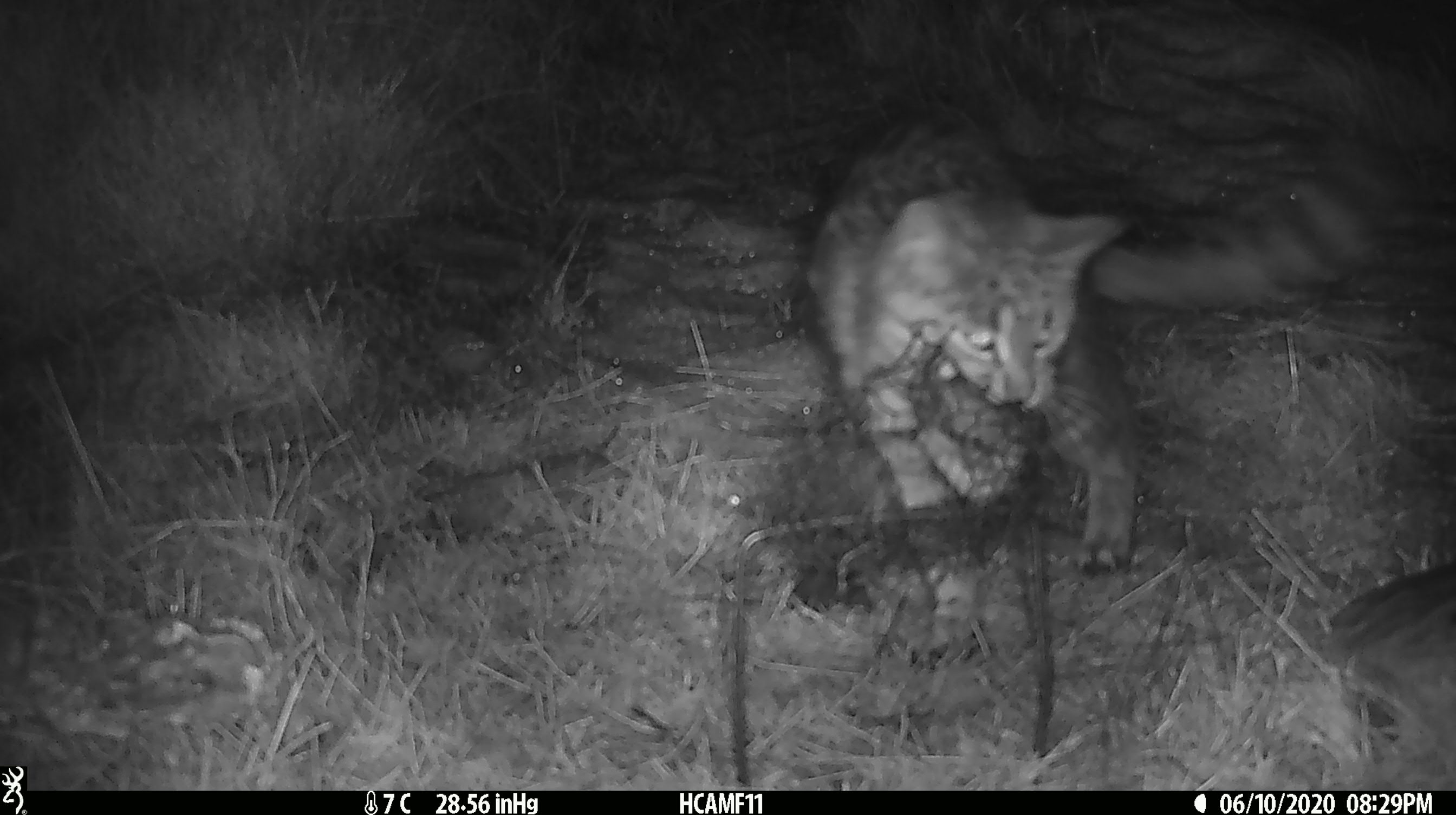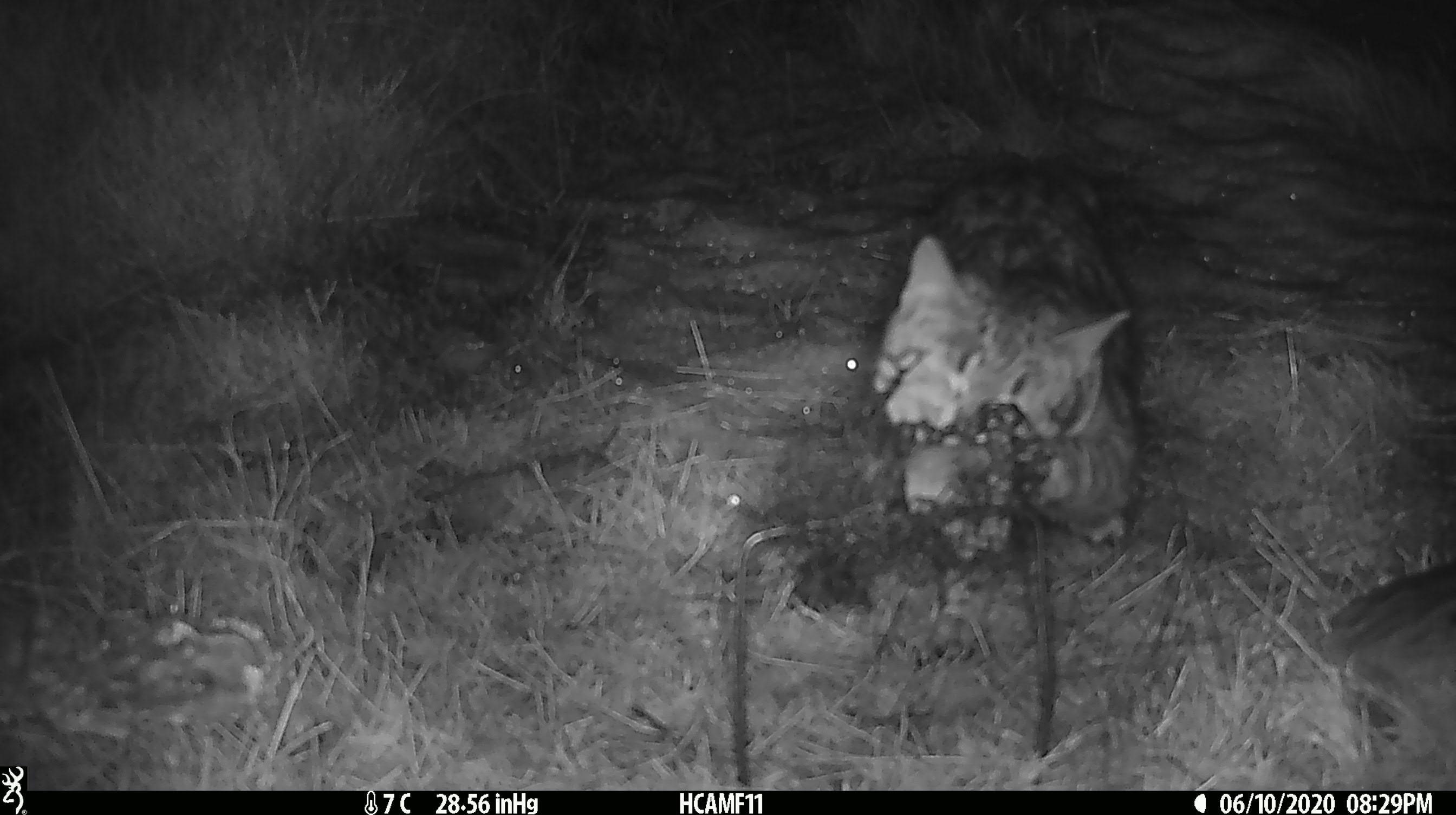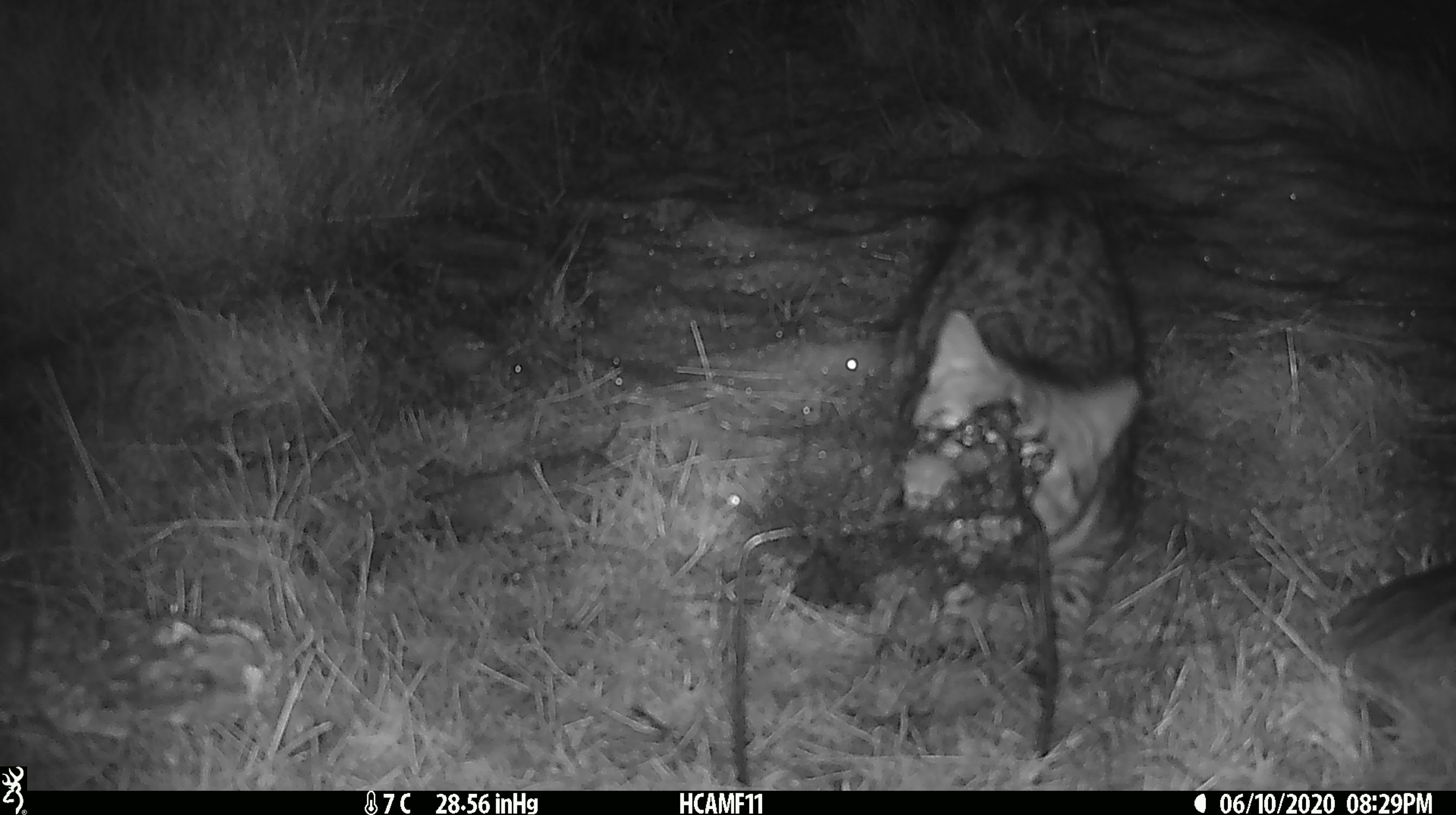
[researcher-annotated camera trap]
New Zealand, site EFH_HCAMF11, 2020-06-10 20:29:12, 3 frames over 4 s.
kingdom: Animalia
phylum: Chordata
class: Mammalia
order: Carnivora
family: Felidae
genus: Felis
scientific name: Felis catus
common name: domestic cat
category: cat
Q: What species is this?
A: Cat (domestic cat) (Felis catus).